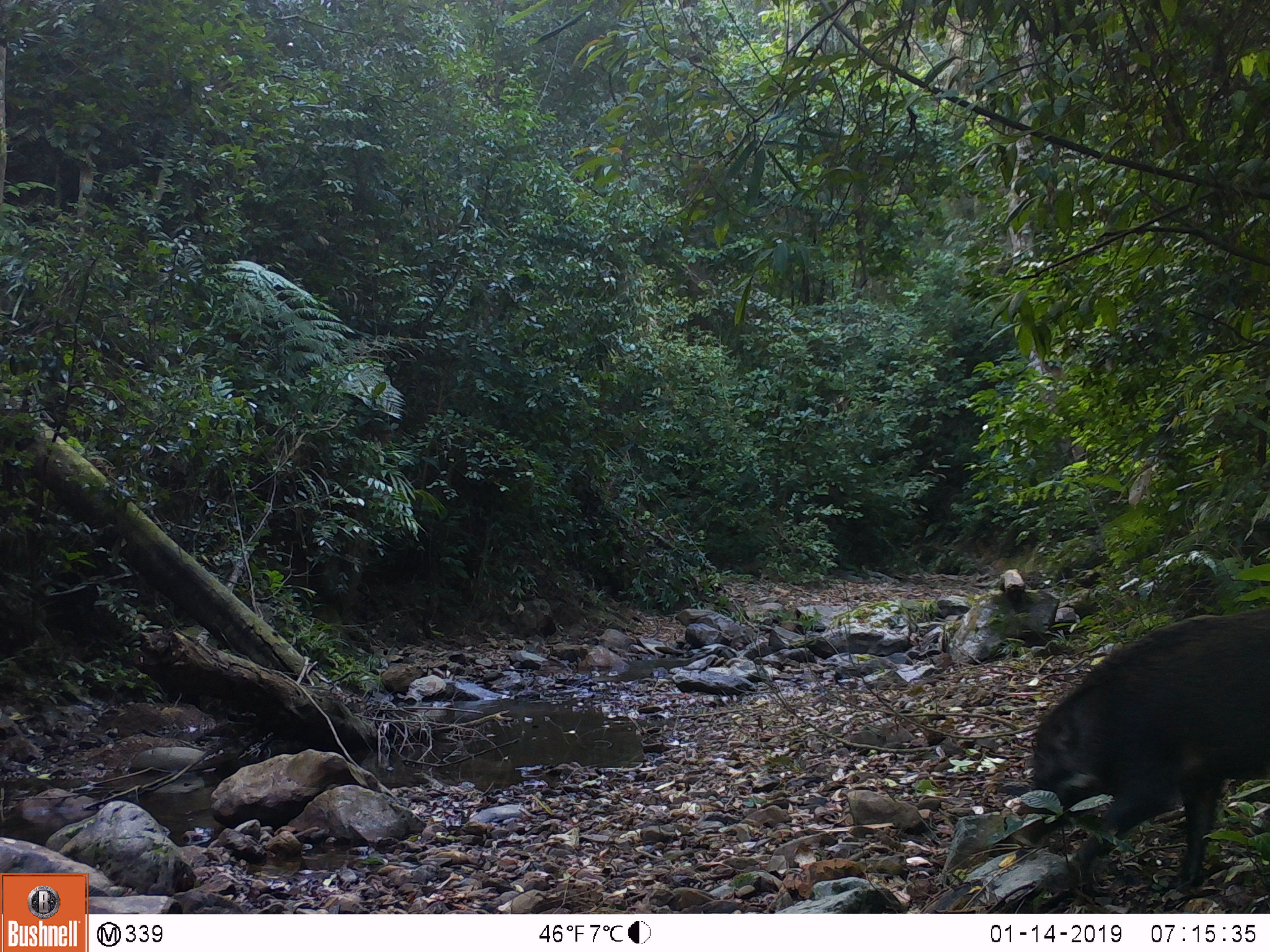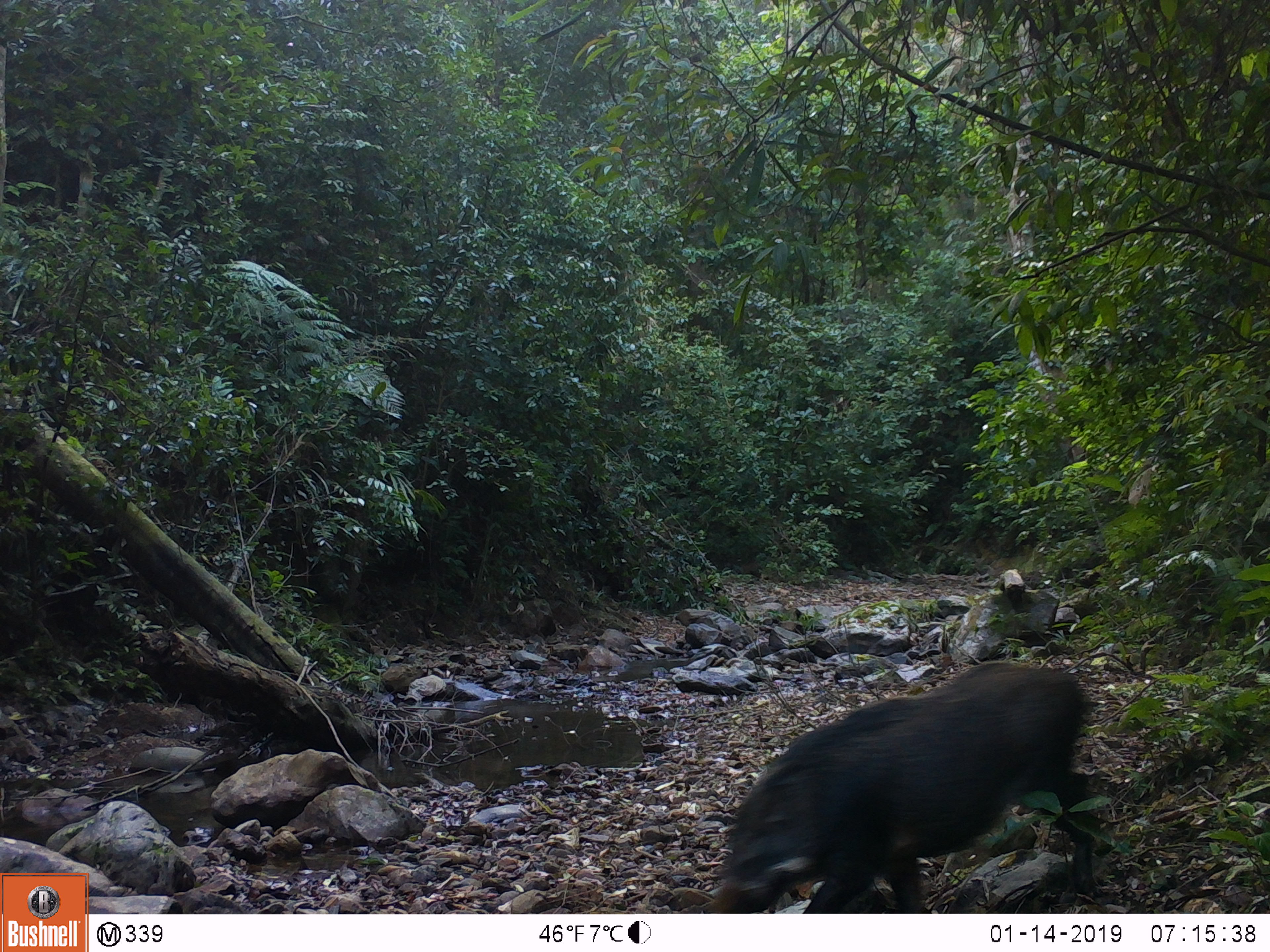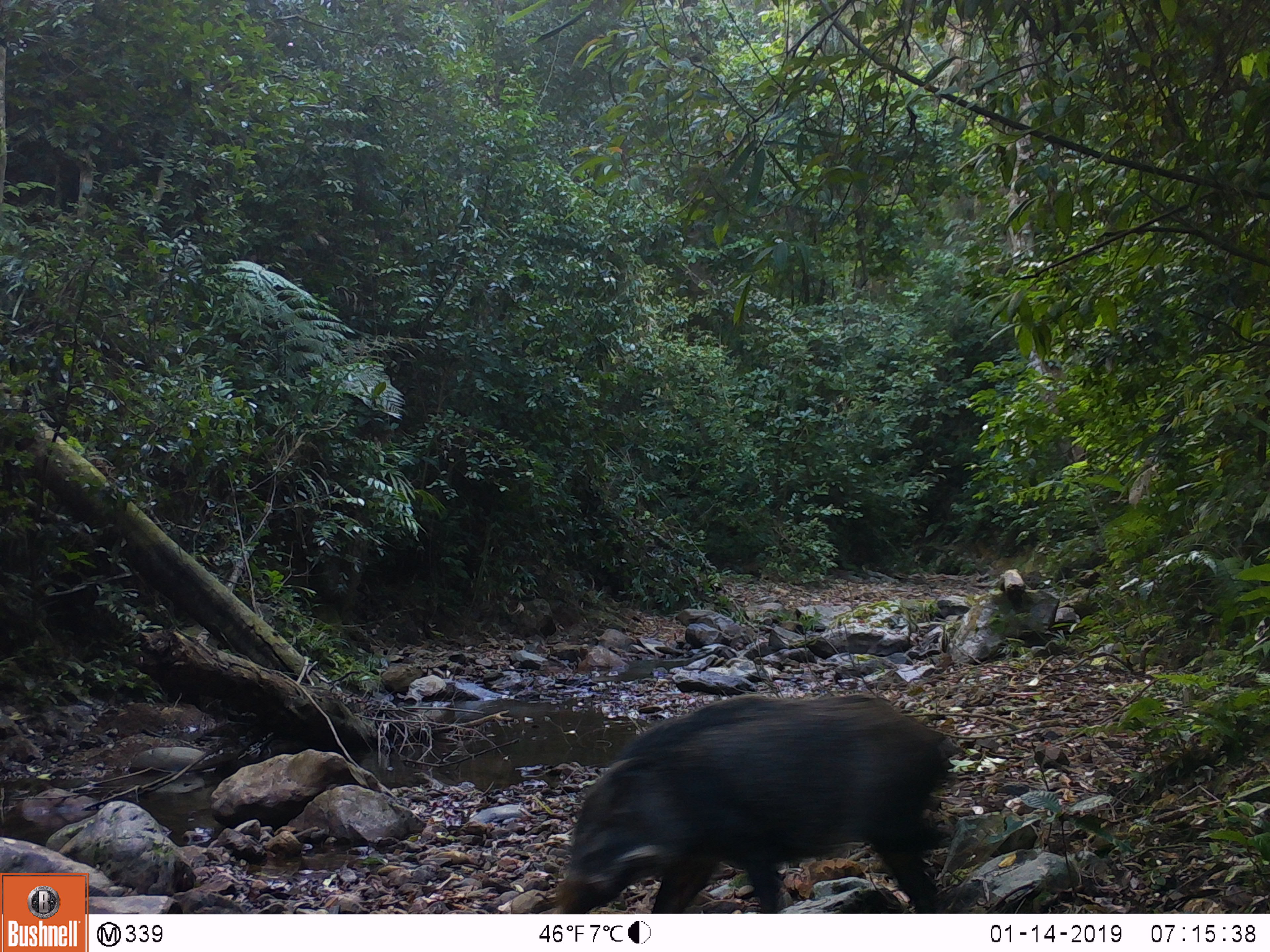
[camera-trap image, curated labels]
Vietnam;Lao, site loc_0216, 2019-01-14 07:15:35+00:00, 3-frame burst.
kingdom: Animalia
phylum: Chordata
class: Mammalia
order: Artiodactyla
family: Suidae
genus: Sus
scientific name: Sus scrofa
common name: eurasian wild pig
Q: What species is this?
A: Eurasian wild pig (Sus scrofa).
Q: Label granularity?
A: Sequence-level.